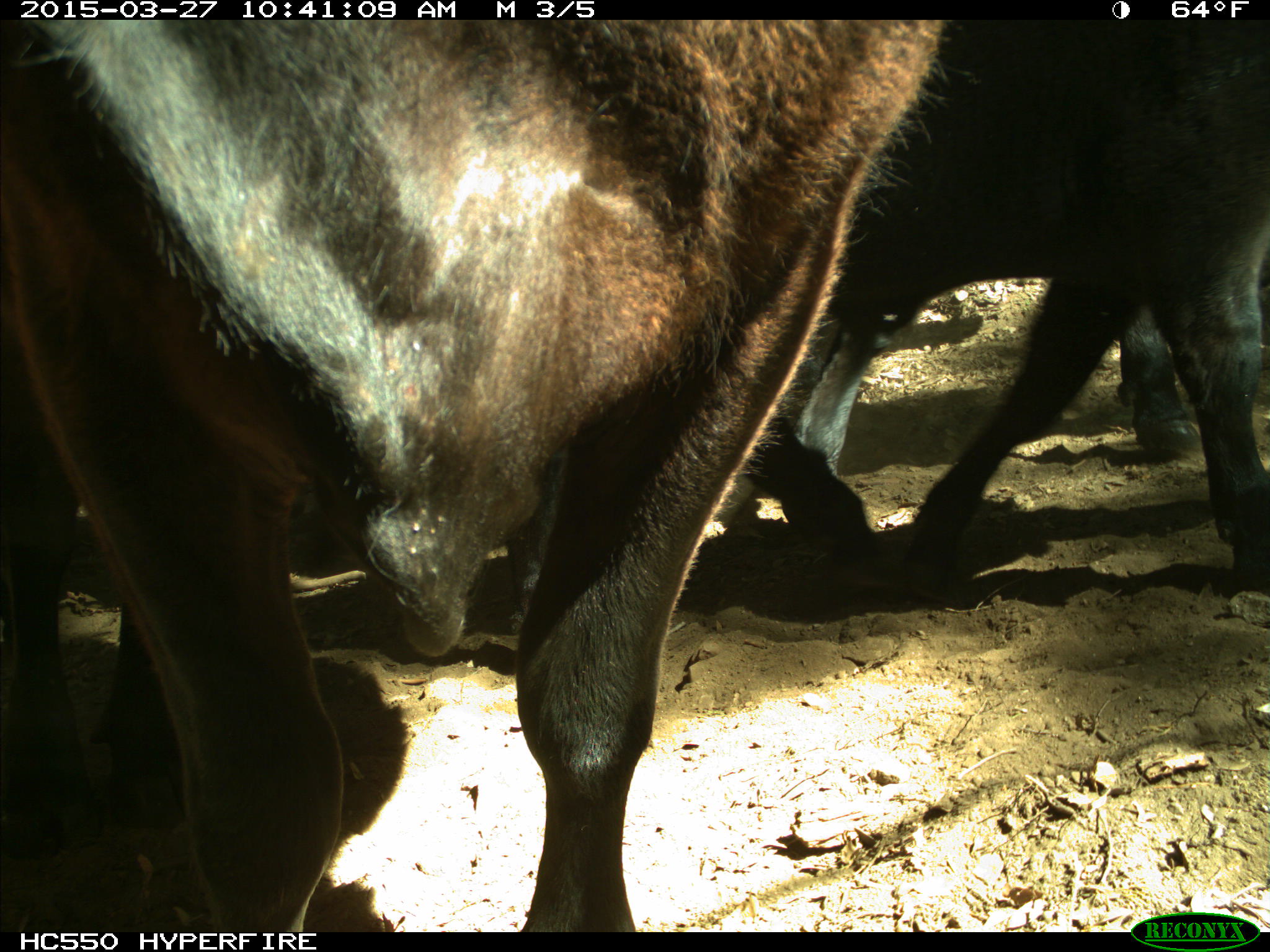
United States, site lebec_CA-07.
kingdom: Animalia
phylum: Chordata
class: Mammalia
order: Artiodactyla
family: Bovidae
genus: Bos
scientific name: Bos taurus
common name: domestic cow